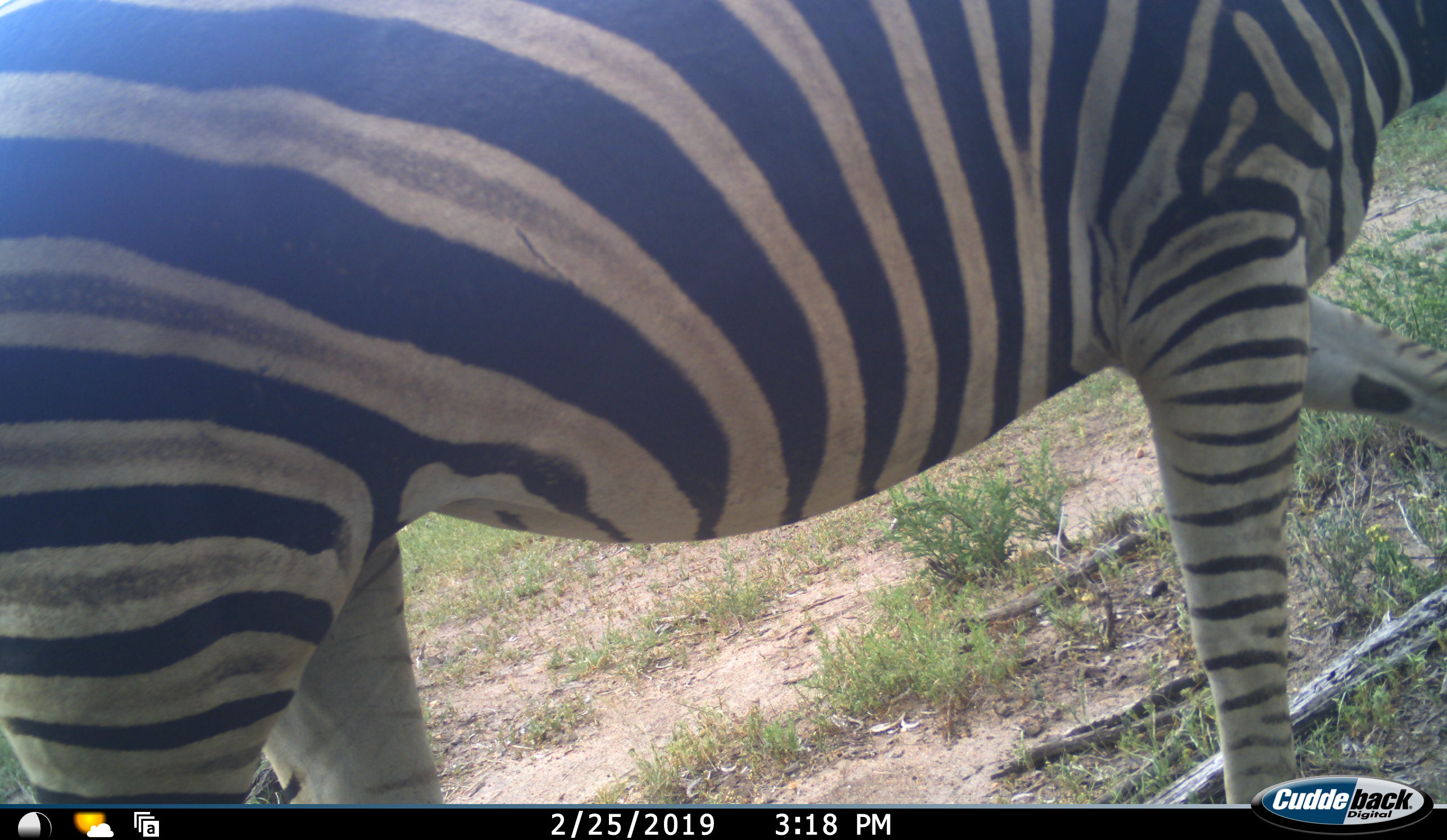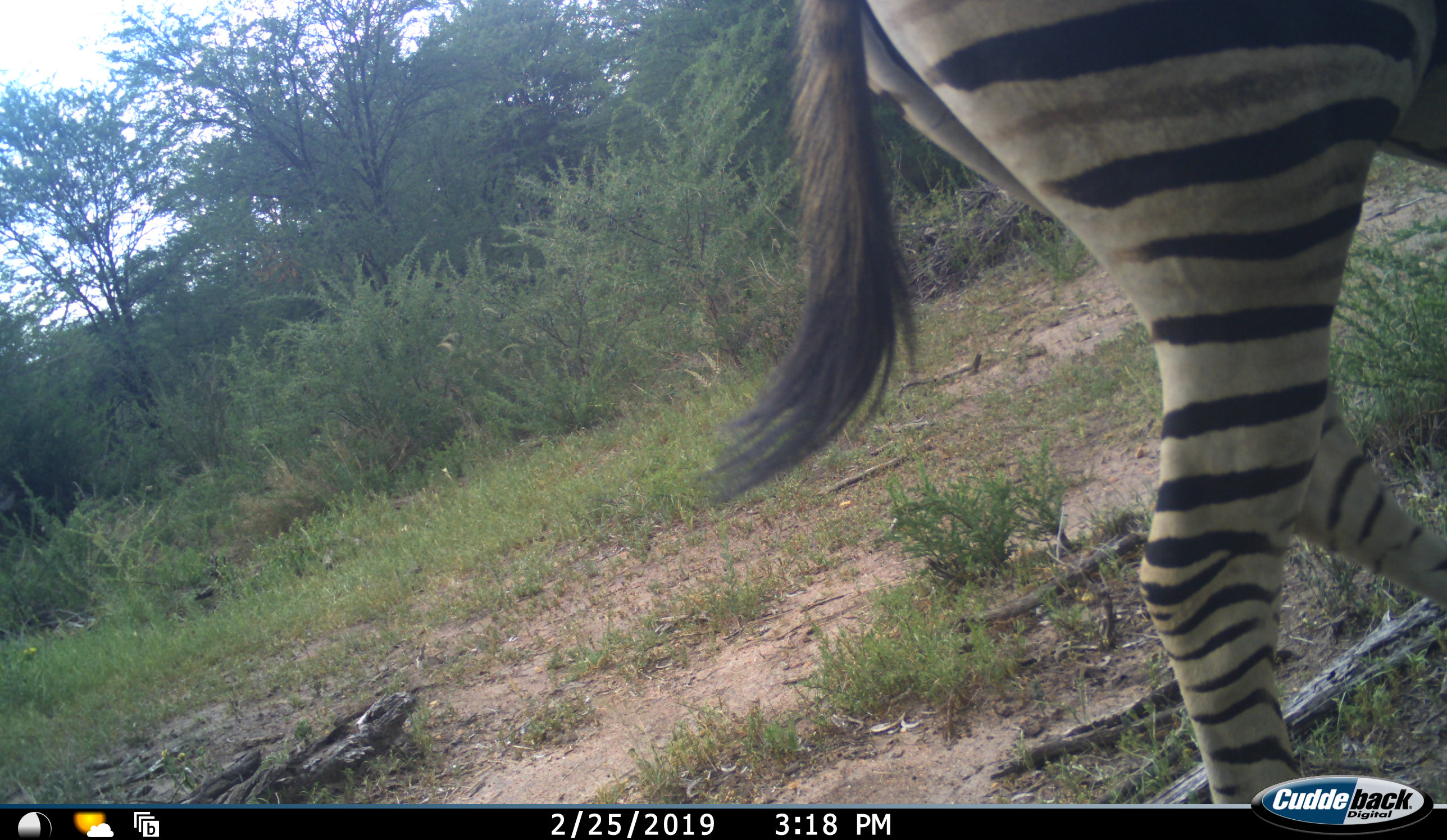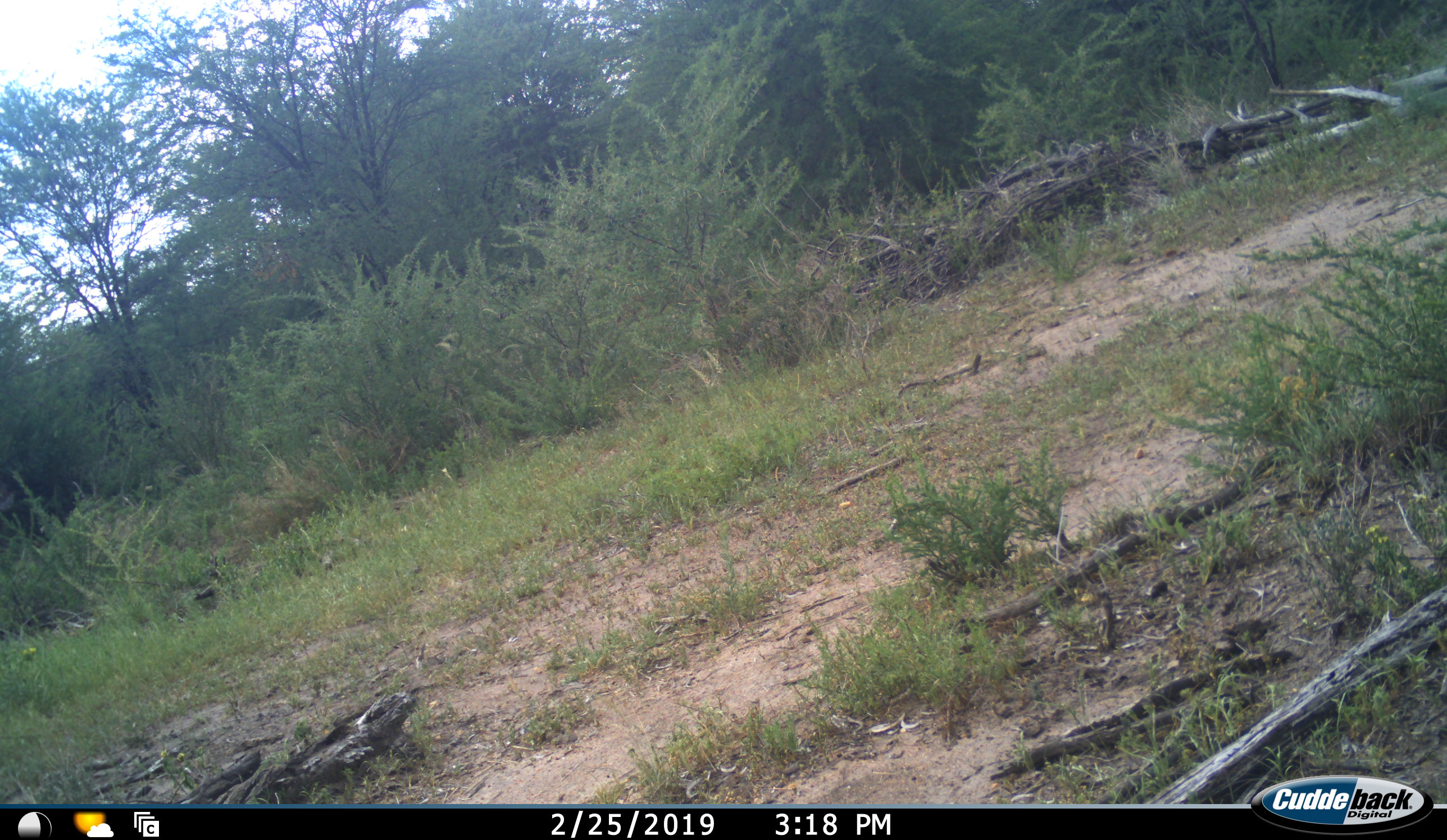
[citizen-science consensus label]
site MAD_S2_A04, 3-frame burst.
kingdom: Animalia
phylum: Chordata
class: Mammalia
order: Perissodactyla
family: Equidae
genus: Equus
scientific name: Equus quagga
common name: plains zebra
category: zebraplains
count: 1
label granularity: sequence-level